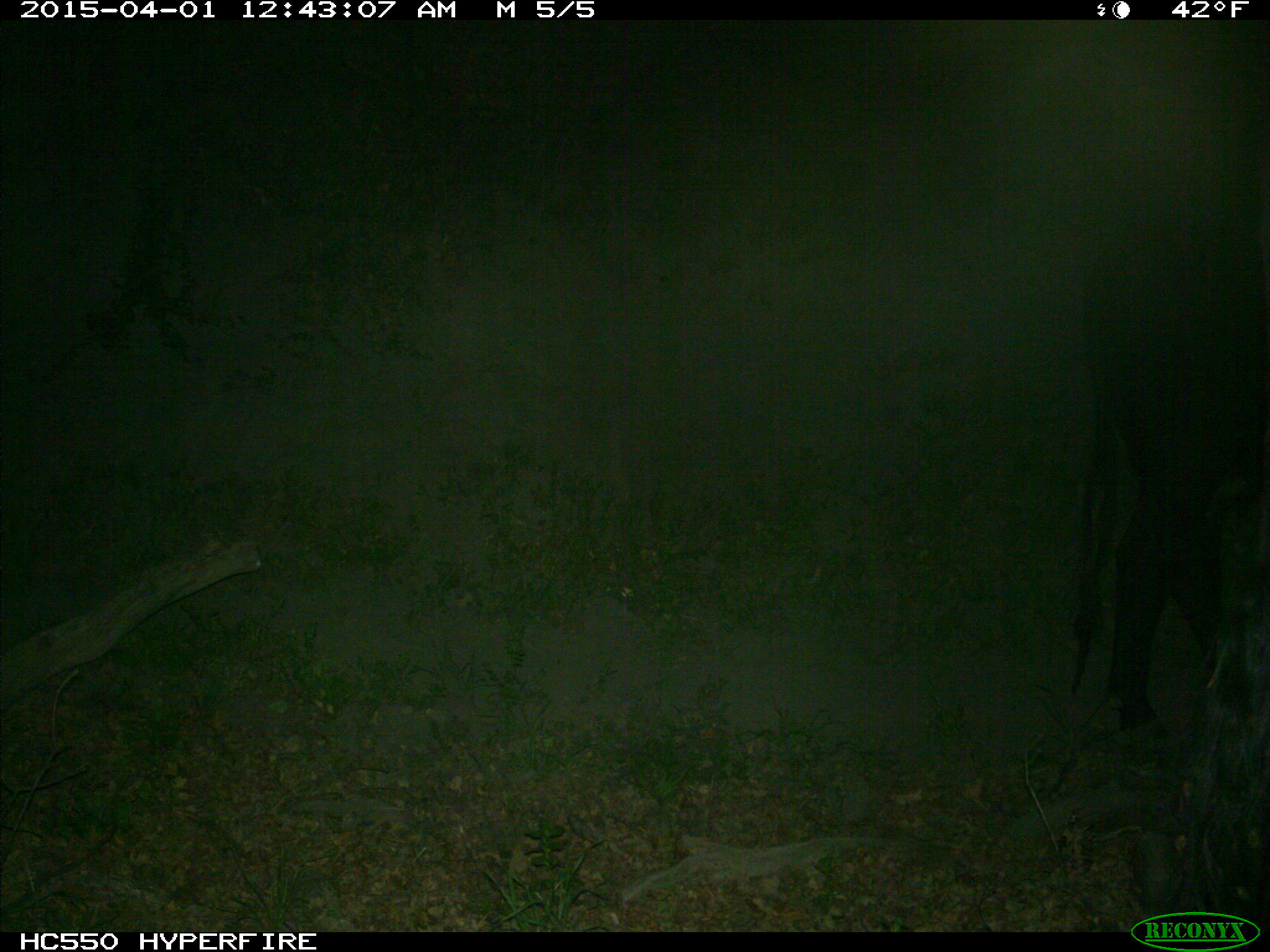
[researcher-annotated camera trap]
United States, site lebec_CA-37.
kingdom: Animalia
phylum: Chordata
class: Mammalia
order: Artiodactyla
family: Bovidae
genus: Bos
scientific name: Bos taurus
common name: domestic cow